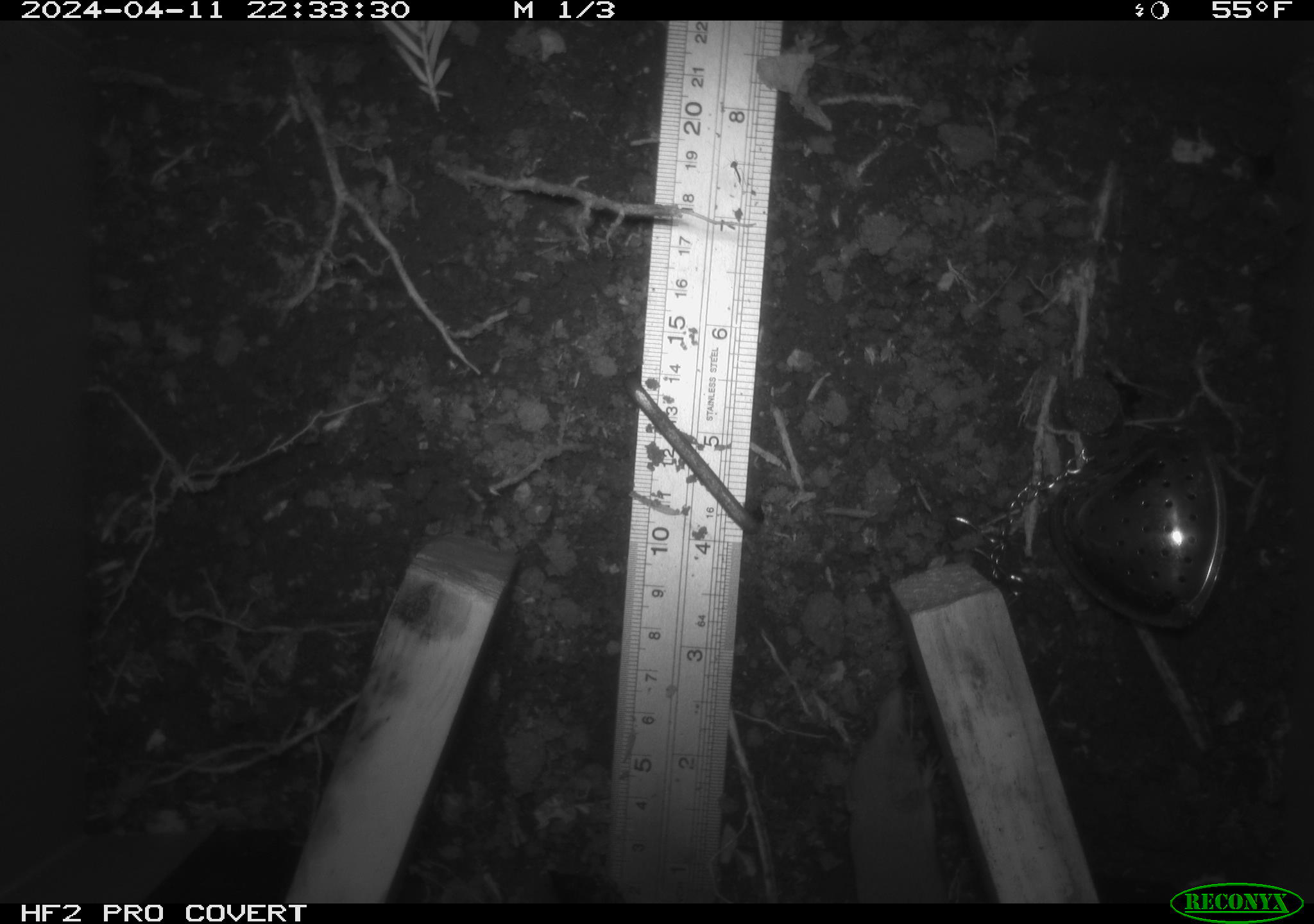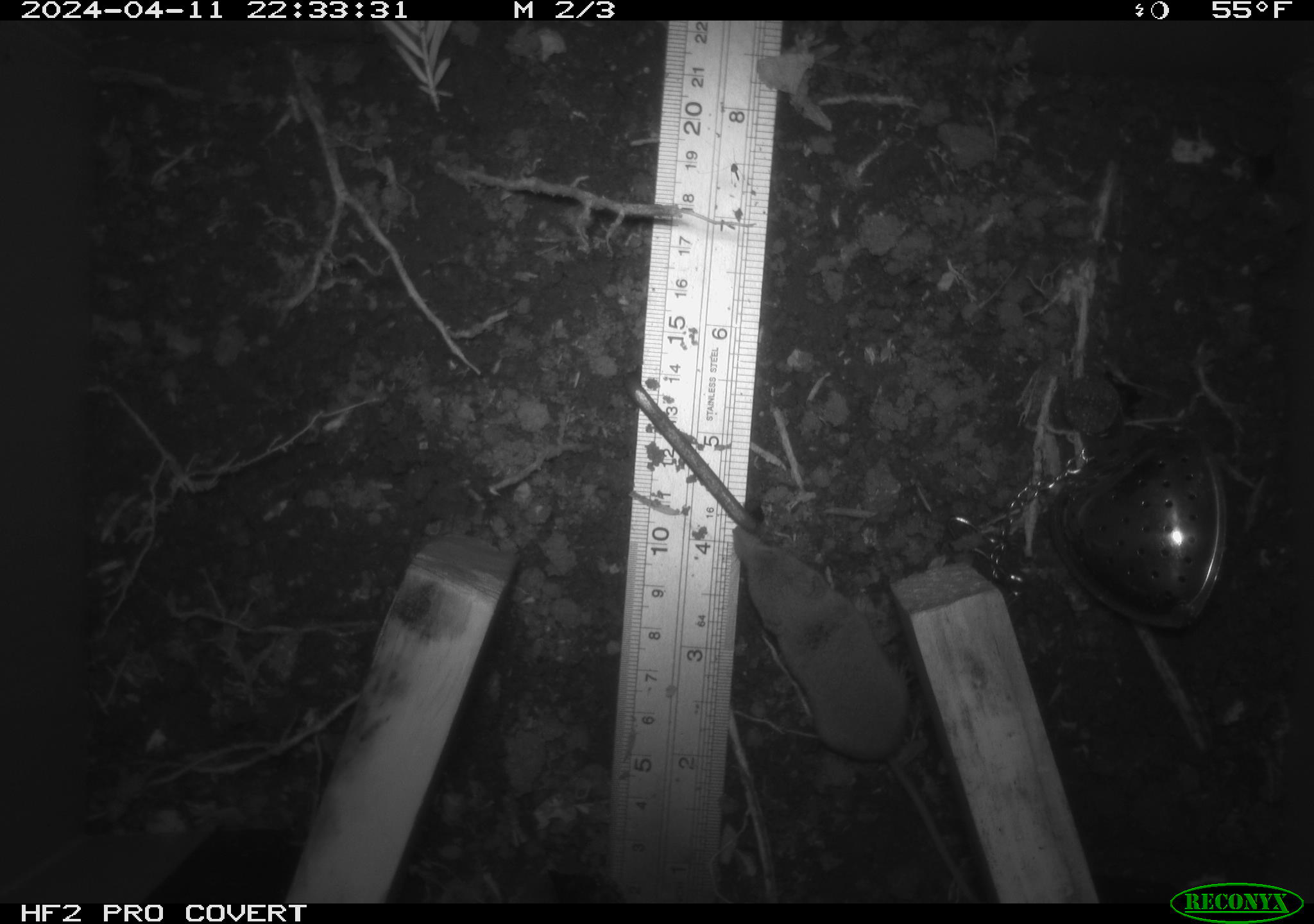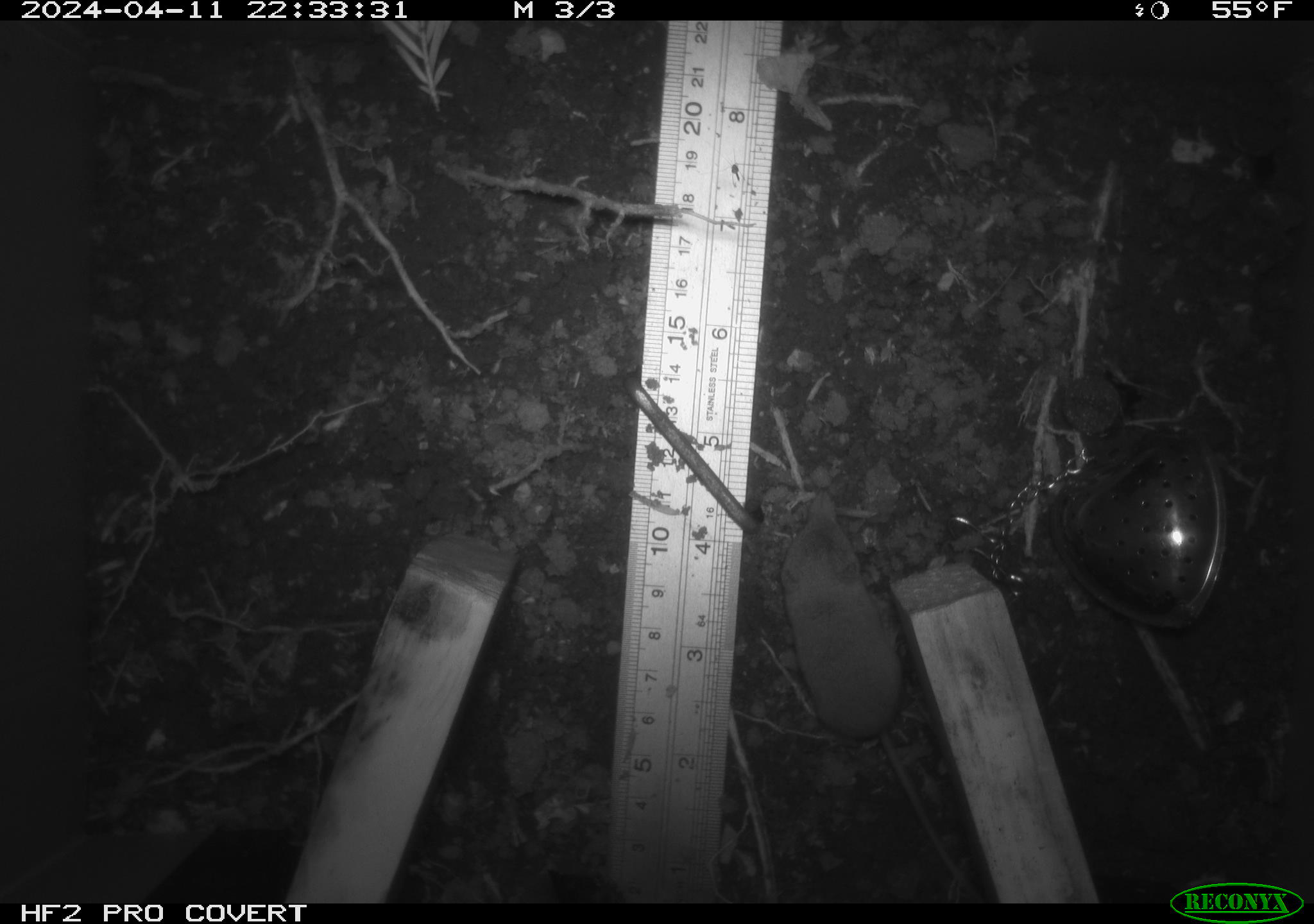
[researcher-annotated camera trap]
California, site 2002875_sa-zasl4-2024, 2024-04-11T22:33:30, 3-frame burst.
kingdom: Animalia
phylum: Chordata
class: Mammalia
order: Eulipotyphla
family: Soricidae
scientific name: Soricidae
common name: shrews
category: soricidae family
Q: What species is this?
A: Soricidae family (shrews) (Soricidae).